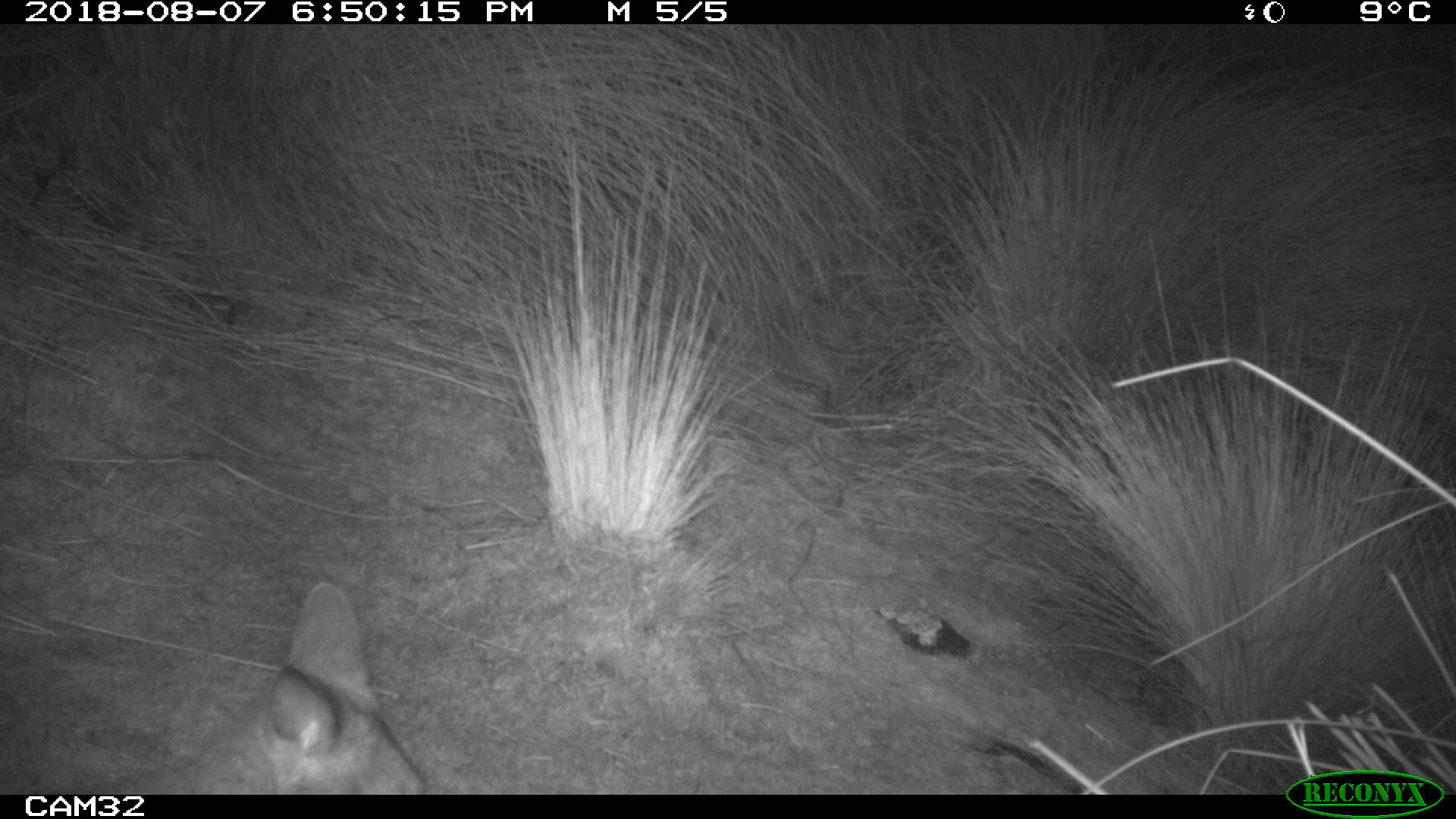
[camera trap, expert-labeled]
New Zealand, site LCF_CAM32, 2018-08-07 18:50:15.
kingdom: Animalia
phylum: Chordata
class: Mammalia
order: Diprotodontia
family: Macropodidae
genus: Notamacropus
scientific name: Notamacropus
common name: wallaby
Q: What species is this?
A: Wallaby (Notamacropus).